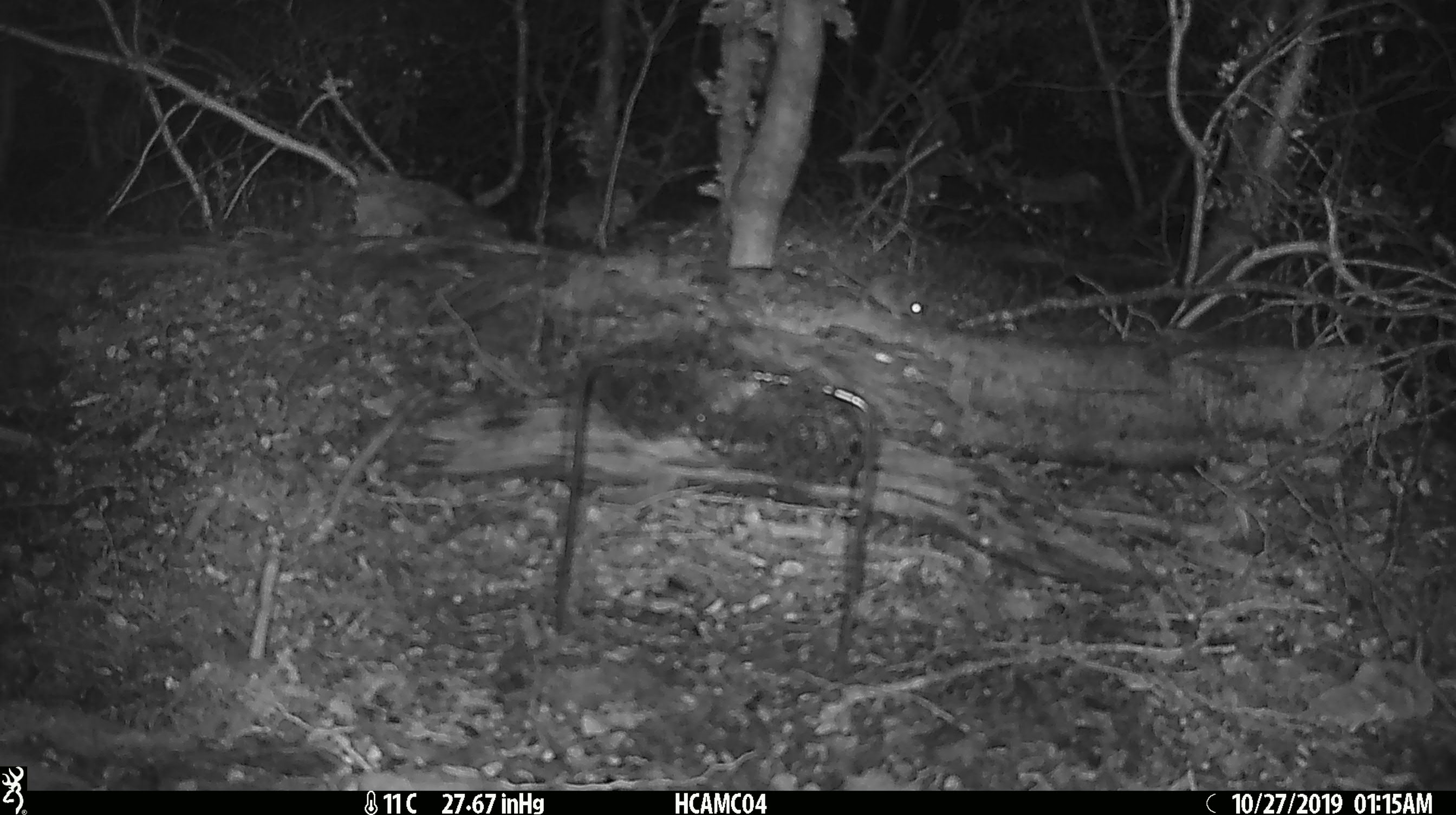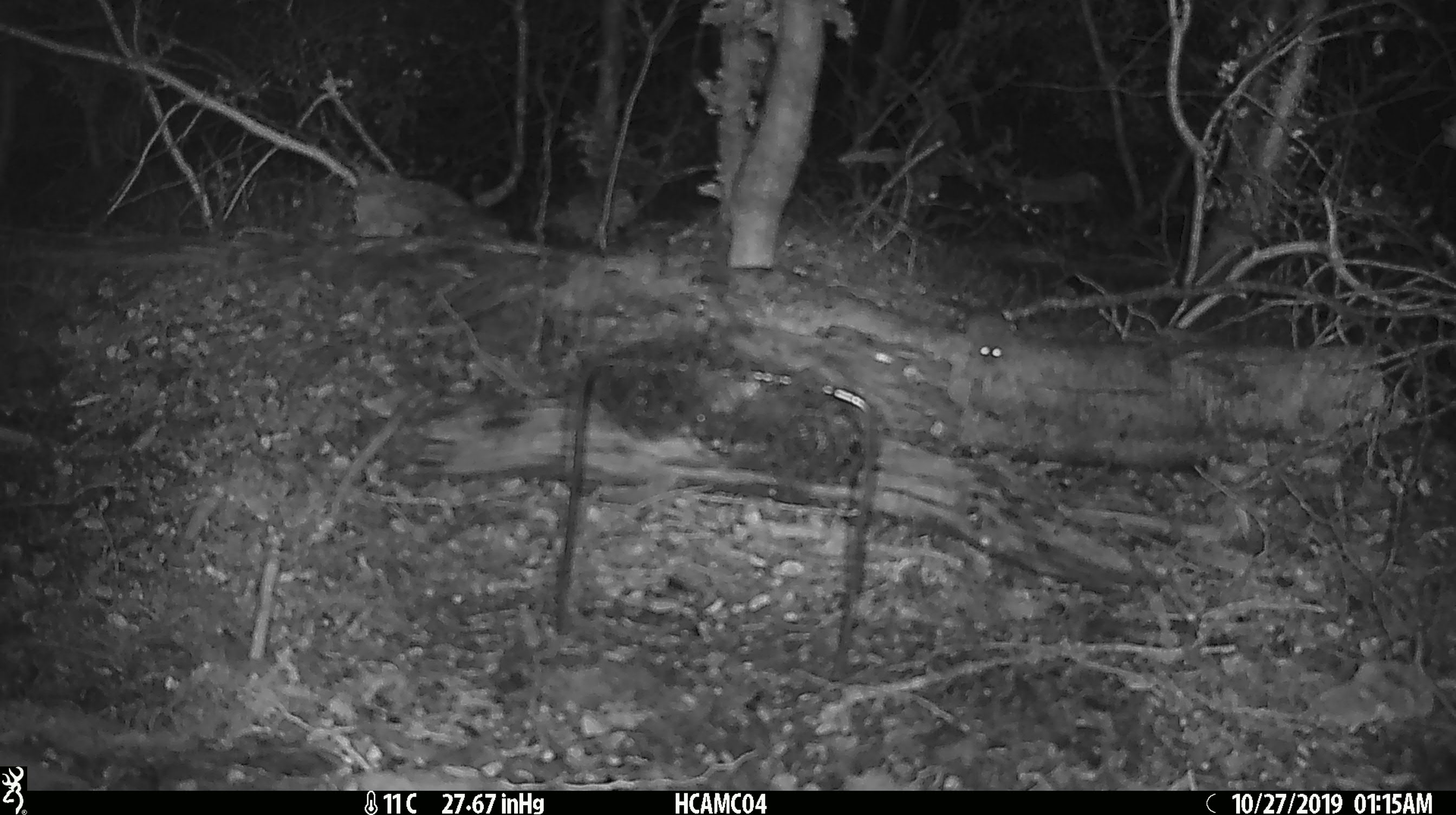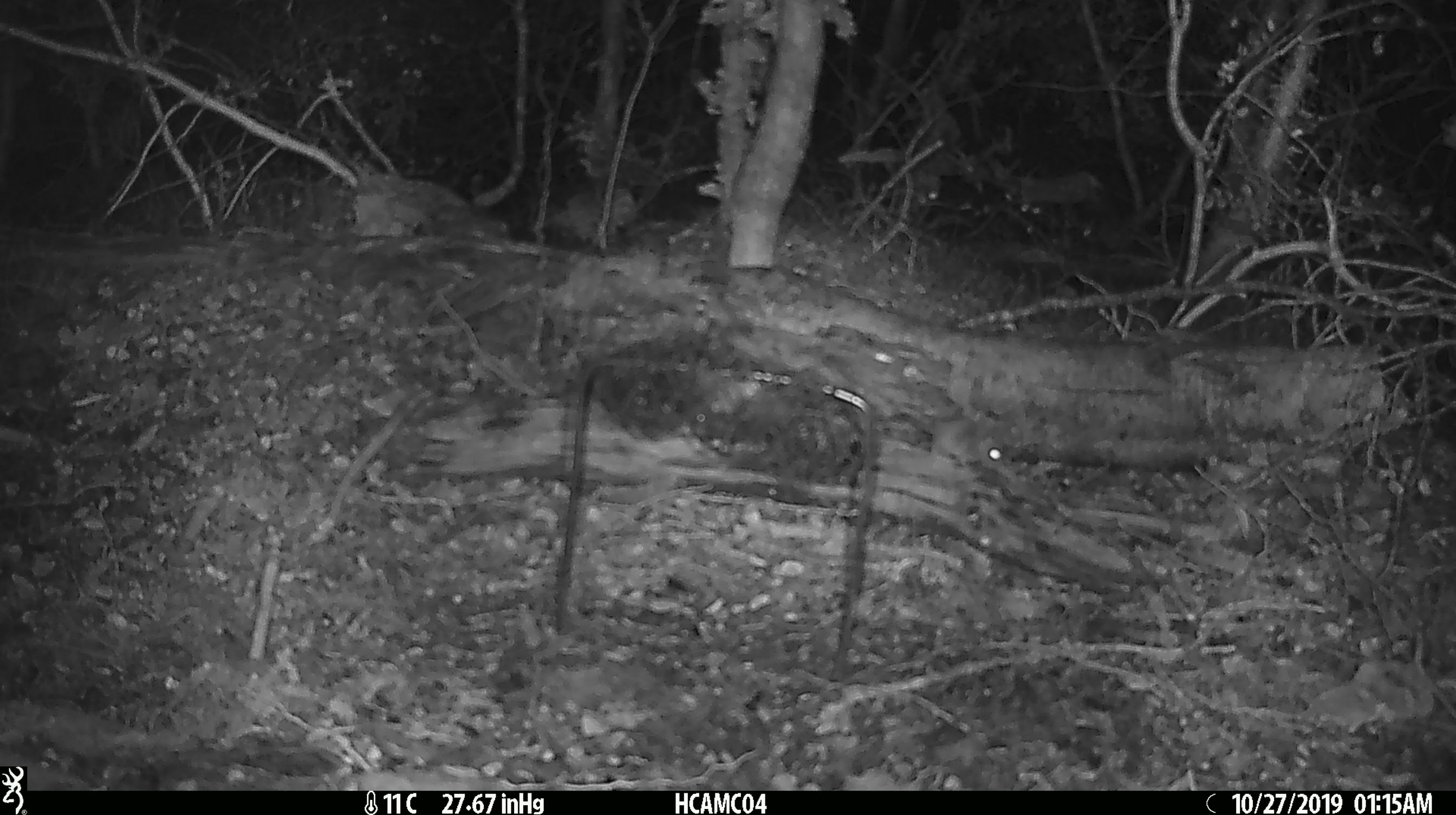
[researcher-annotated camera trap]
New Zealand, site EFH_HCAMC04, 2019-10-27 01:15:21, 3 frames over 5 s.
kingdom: Animalia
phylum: Chordata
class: Mammalia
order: Rodentia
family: Muridae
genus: Mus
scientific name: Mus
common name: mouse